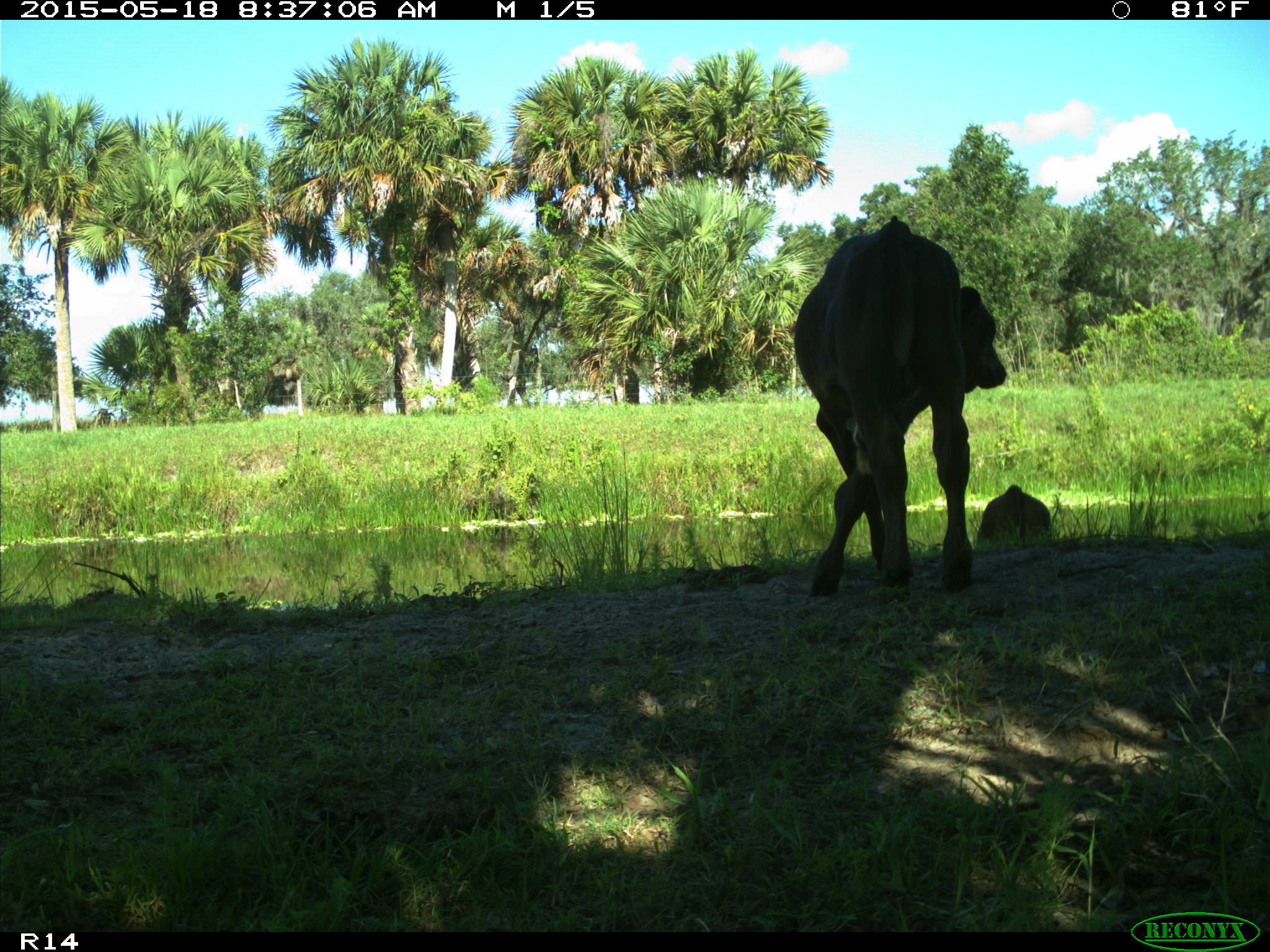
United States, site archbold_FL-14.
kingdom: Animalia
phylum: Chordata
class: Mammalia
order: Artiodactyla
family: Bovidae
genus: Bos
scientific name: Bos taurus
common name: domestic cow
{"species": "Bos taurus (domestic cow)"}